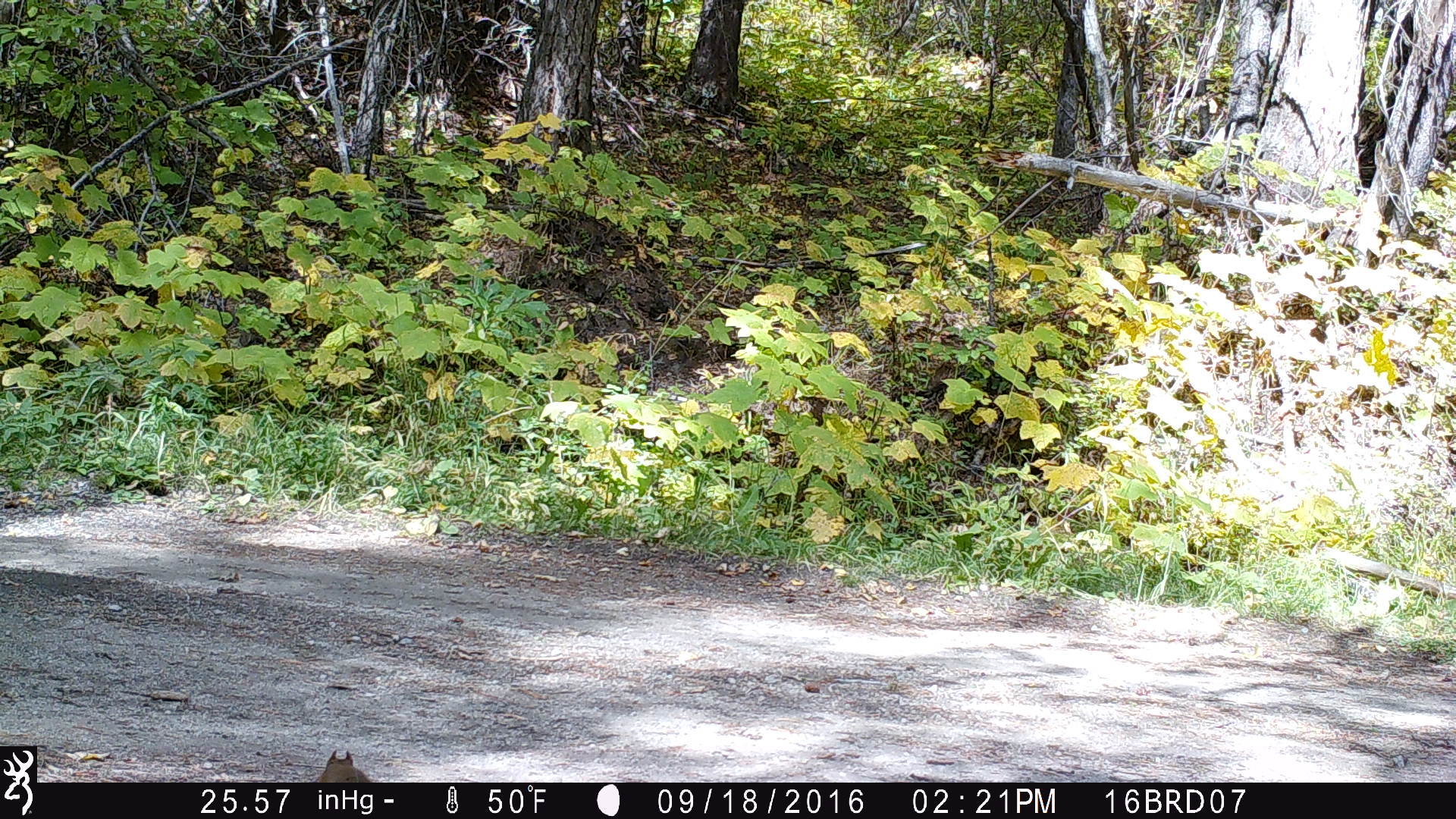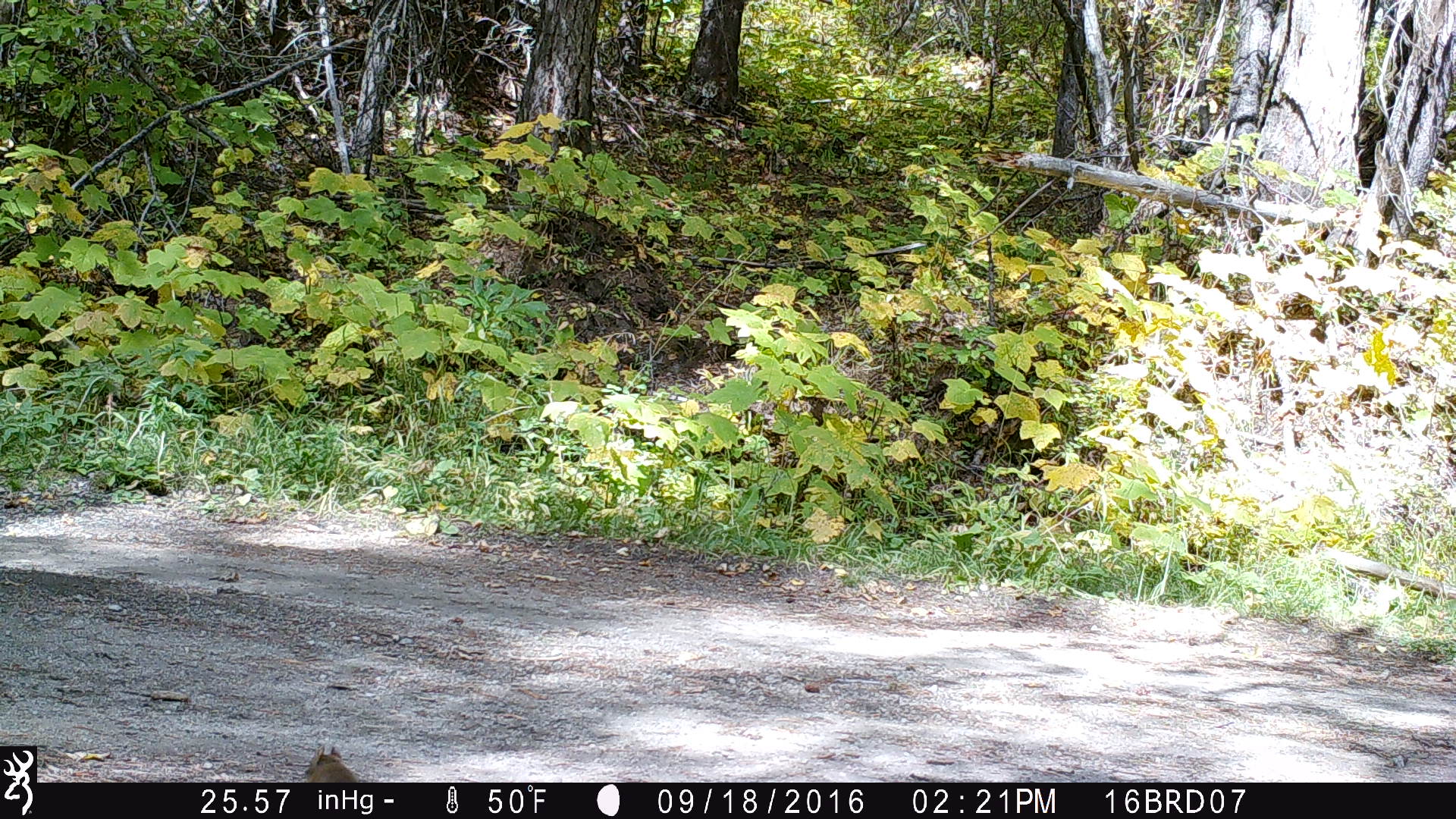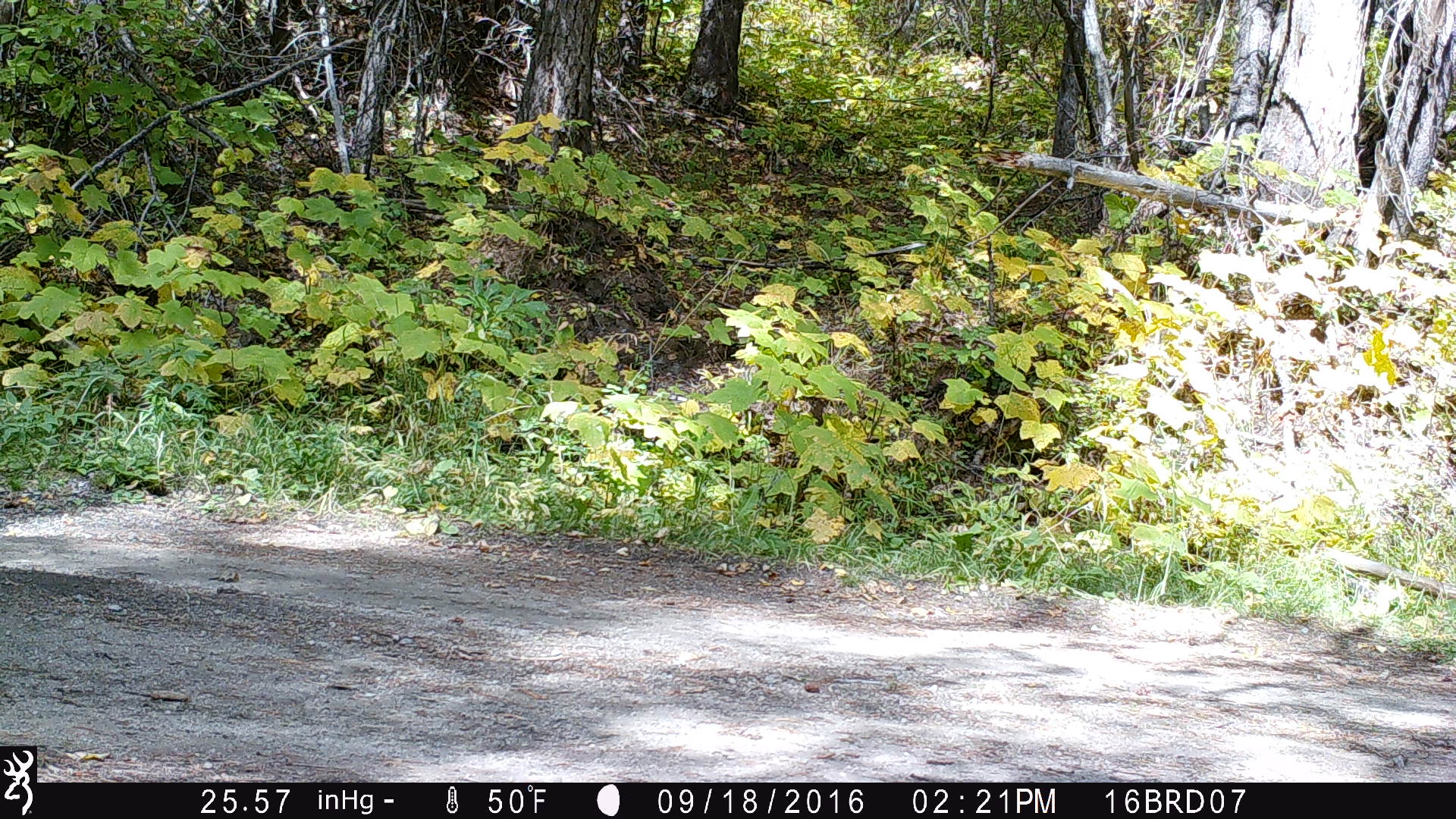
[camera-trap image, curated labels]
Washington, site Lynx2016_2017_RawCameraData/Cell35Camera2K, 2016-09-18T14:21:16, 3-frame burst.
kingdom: Animalia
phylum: Chordata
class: Mammalia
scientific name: Mammalia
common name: small mammal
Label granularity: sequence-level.